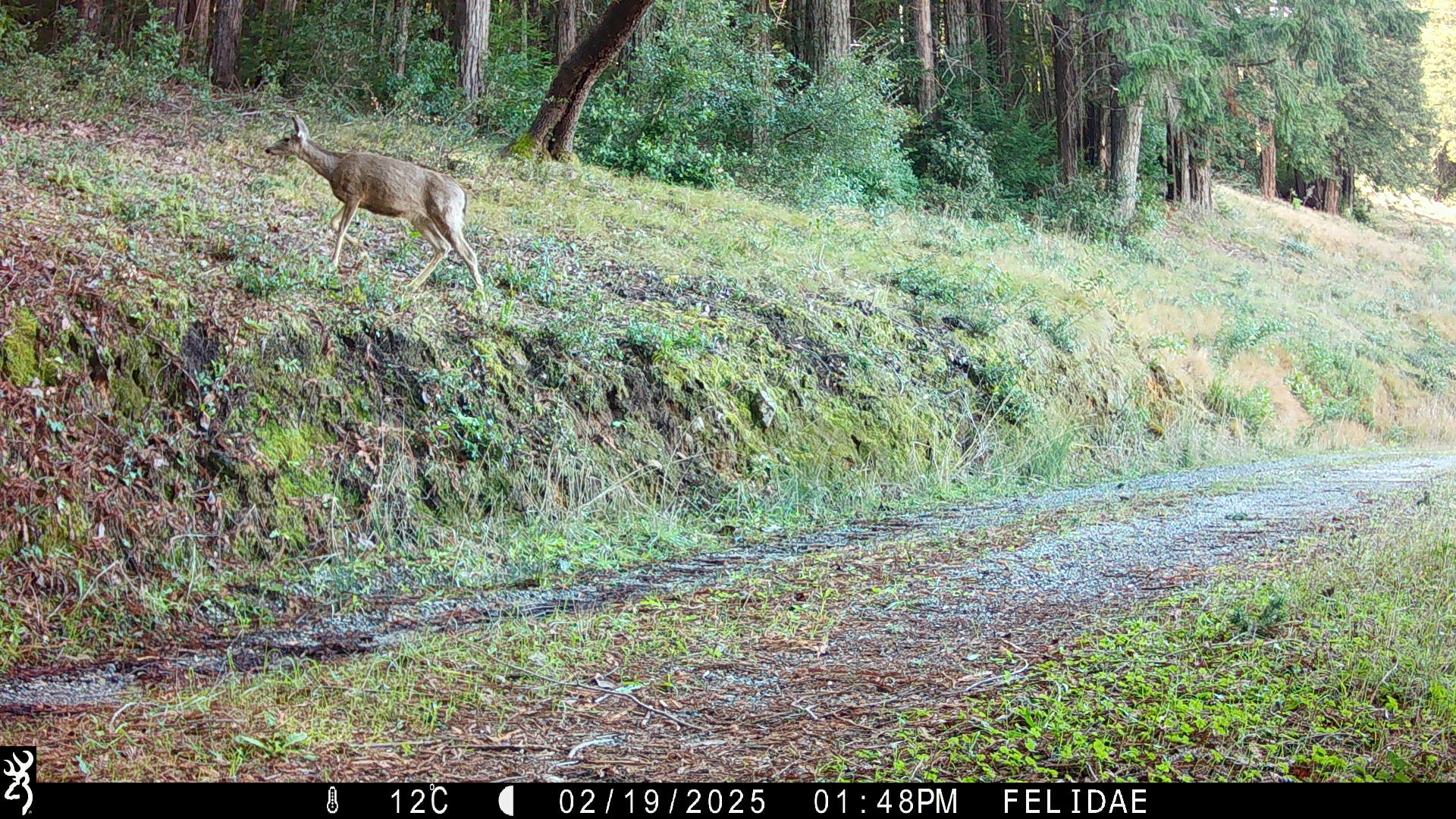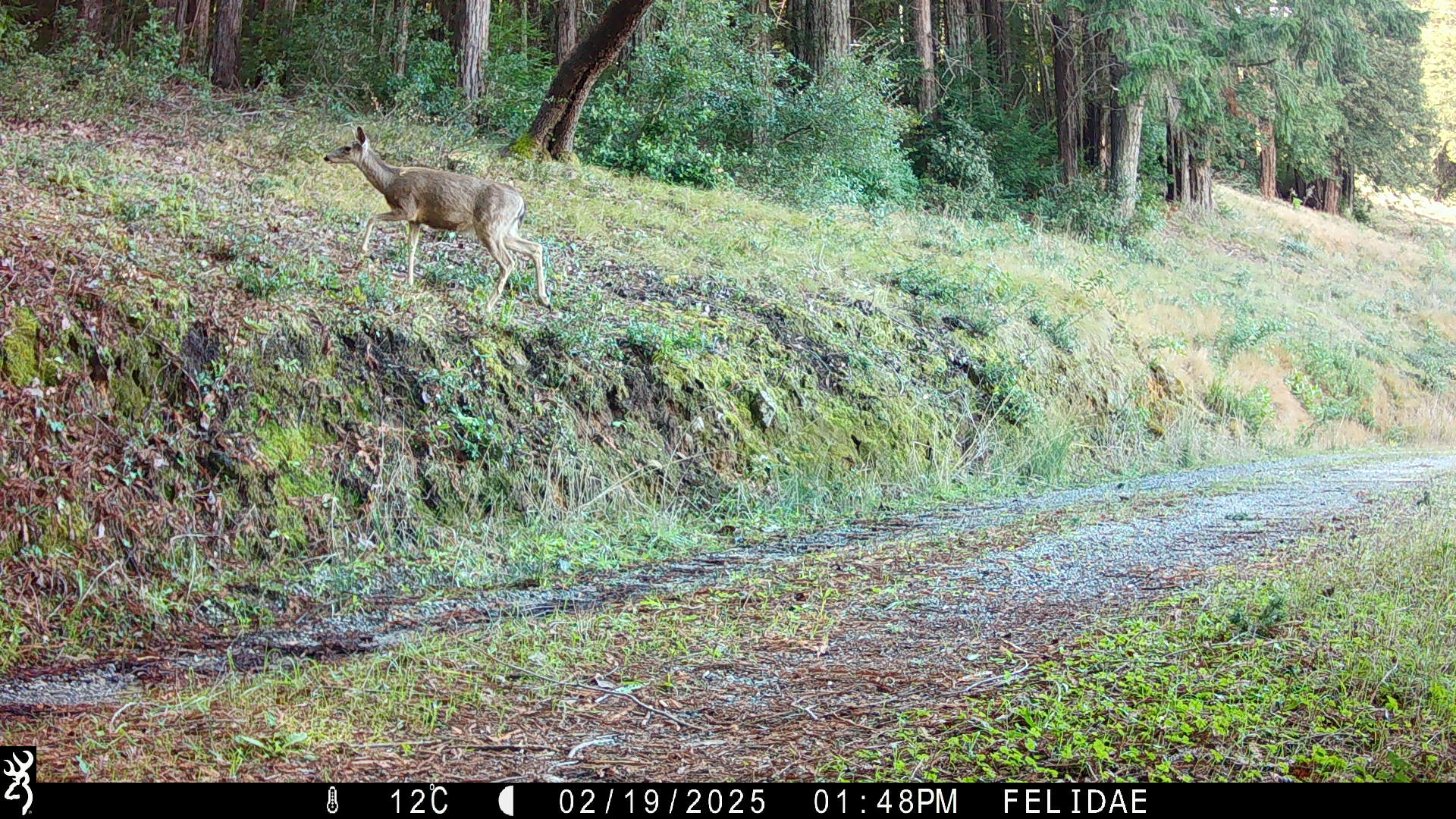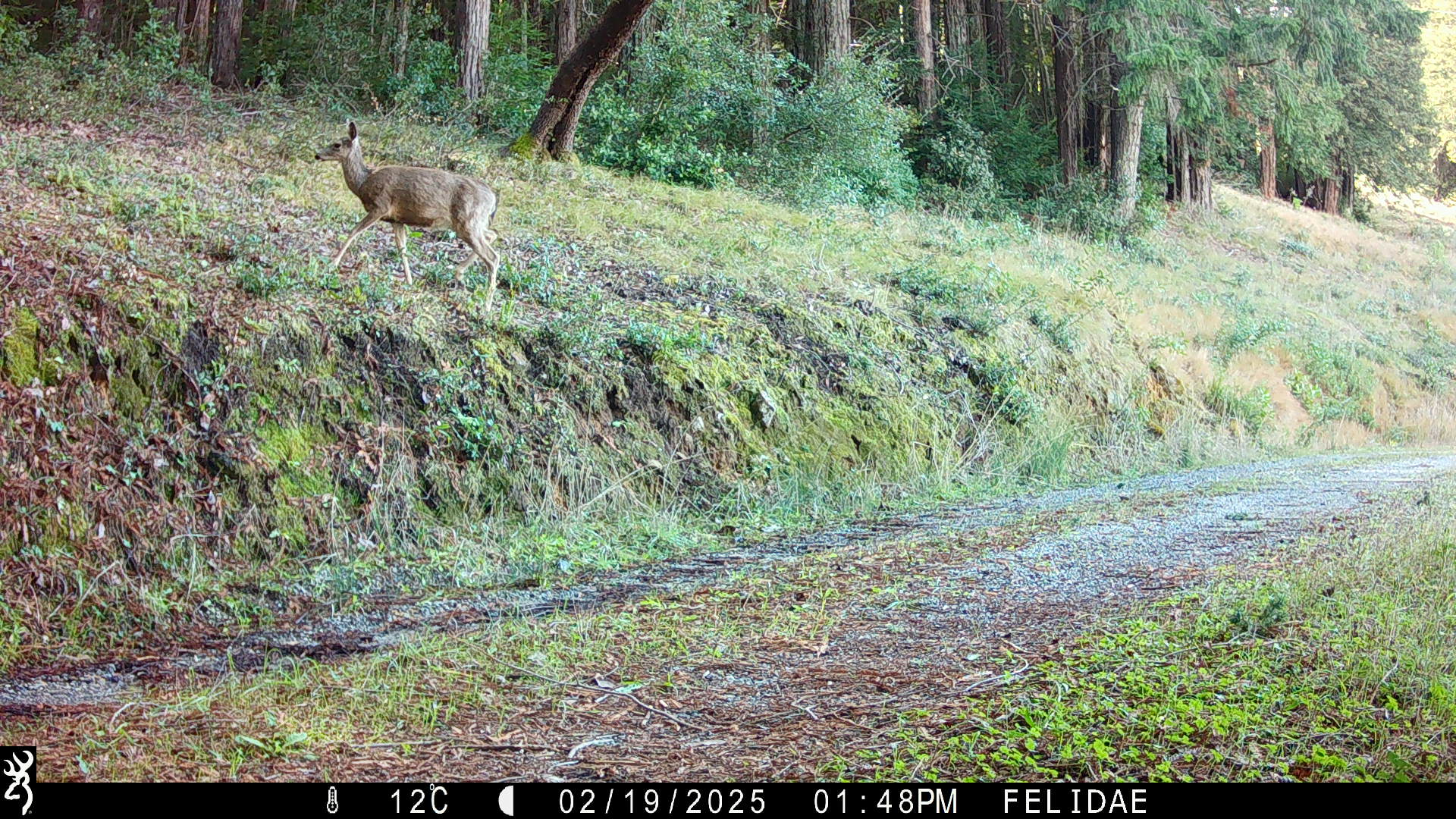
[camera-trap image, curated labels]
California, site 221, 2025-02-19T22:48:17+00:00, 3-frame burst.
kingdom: Animalia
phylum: Chordata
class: Mammalia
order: Artiodactyla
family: Cervidae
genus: Odocoileus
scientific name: Odocoileus hemionus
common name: mule deer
Mule deer (Odocoileus hemionus).